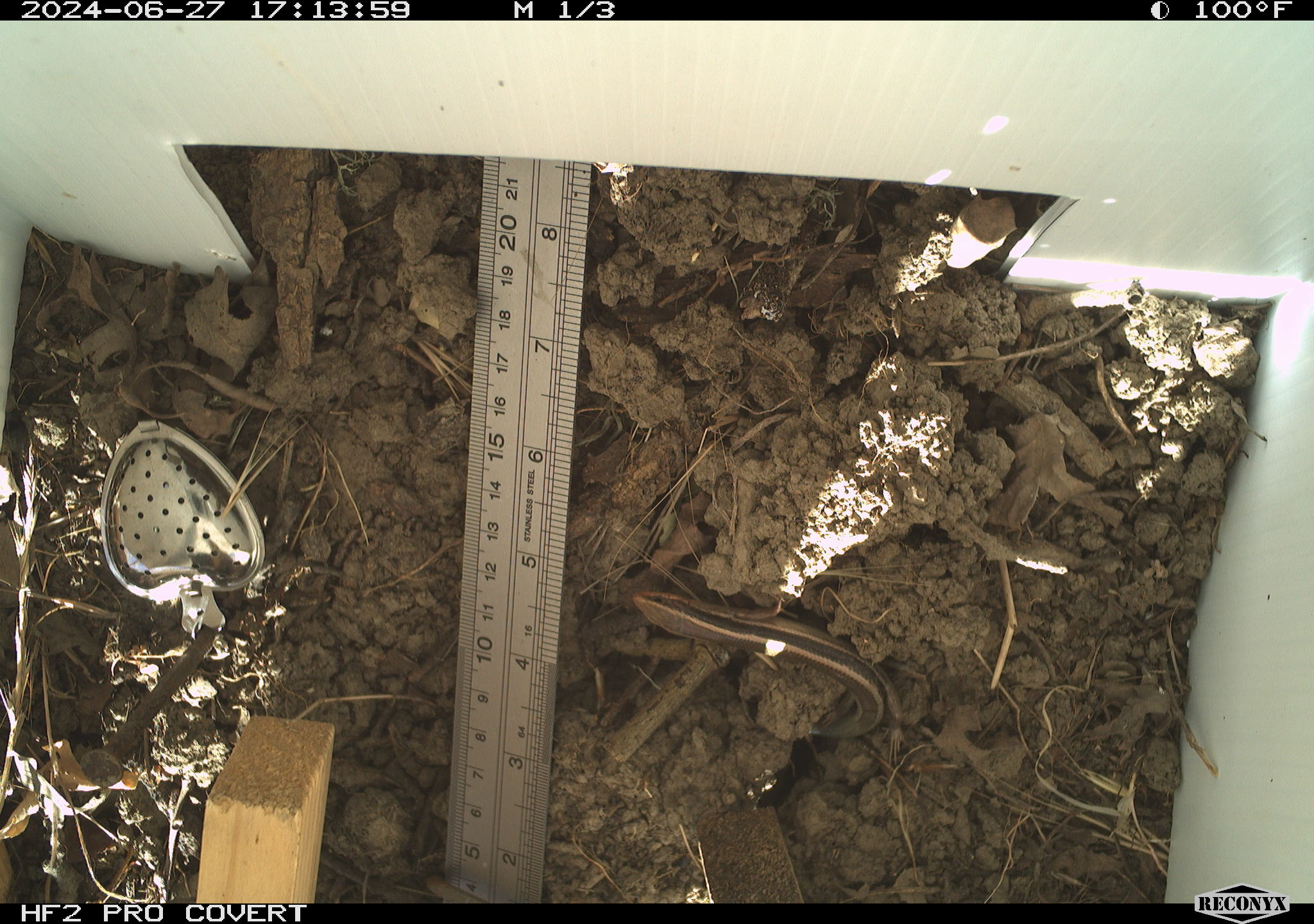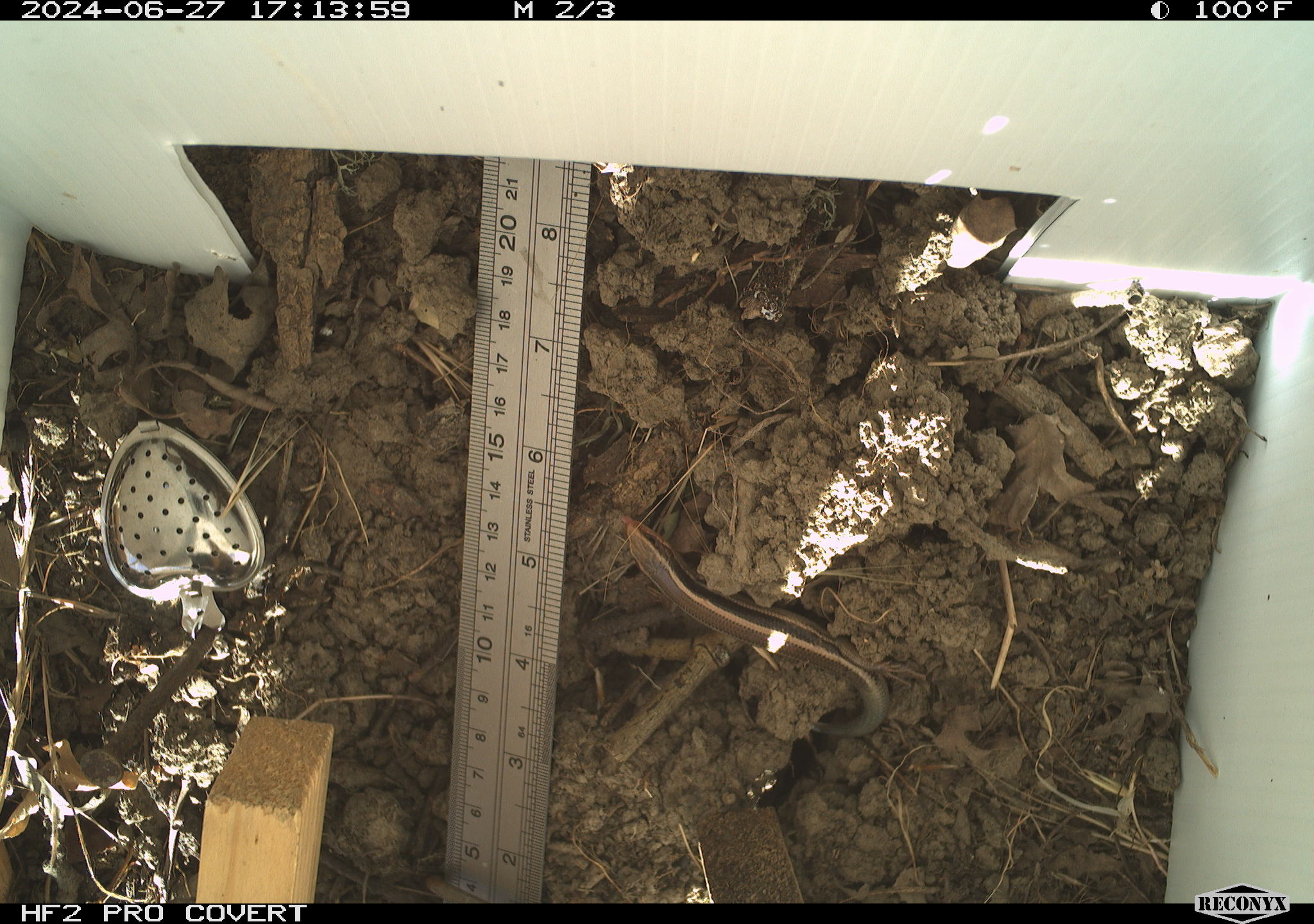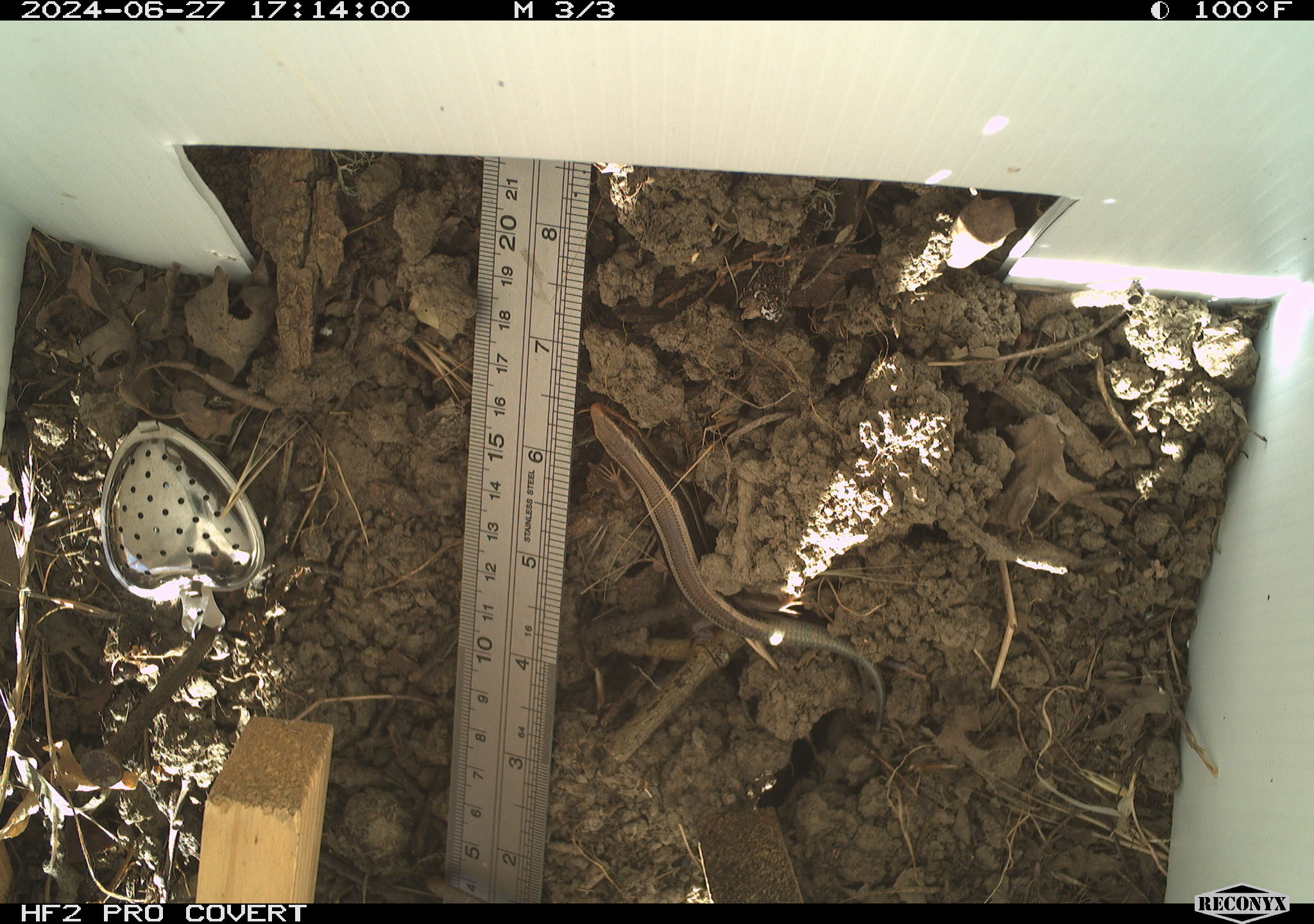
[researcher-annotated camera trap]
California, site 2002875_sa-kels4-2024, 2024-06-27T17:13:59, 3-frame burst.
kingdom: Animalia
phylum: Chordata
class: Reptilia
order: Squamata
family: Scincidae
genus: Plestiodon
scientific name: Plestiodon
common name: blue-tailed skinks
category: plestiodon species